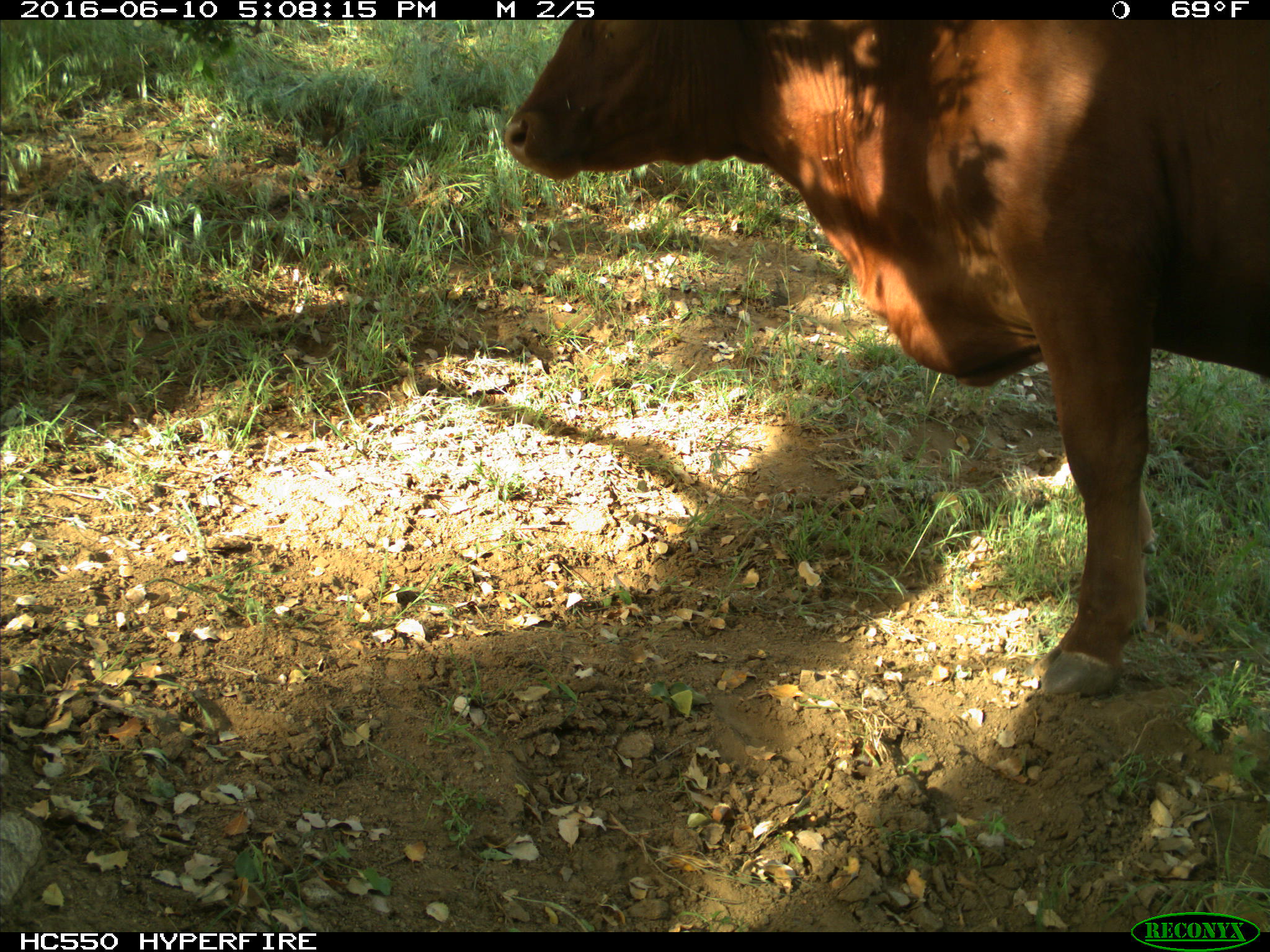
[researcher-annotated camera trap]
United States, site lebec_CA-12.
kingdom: Animalia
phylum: Chordata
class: Mammalia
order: Artiodactyla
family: Bovidae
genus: Bos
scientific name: Bos taurus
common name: domestic cow